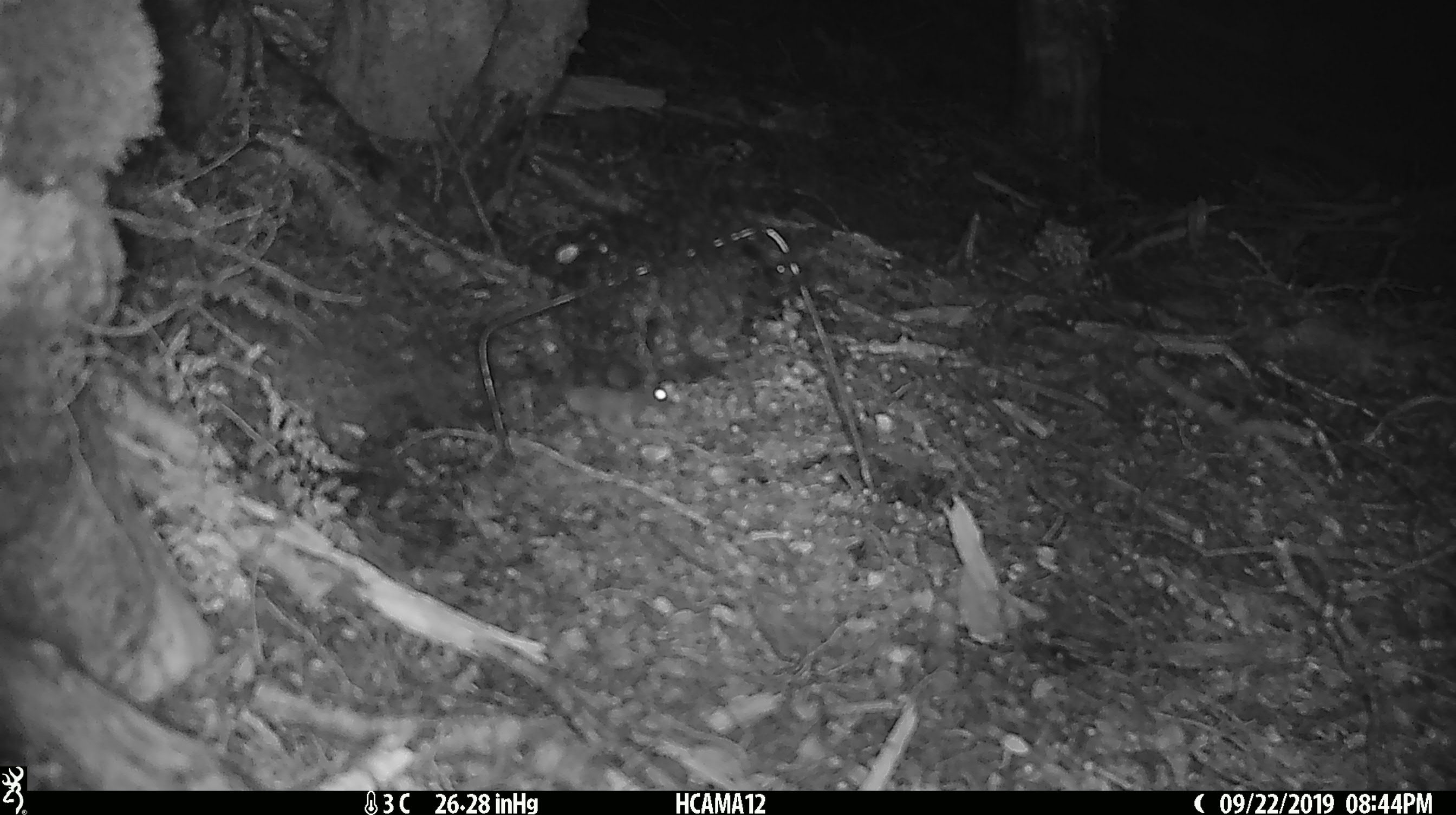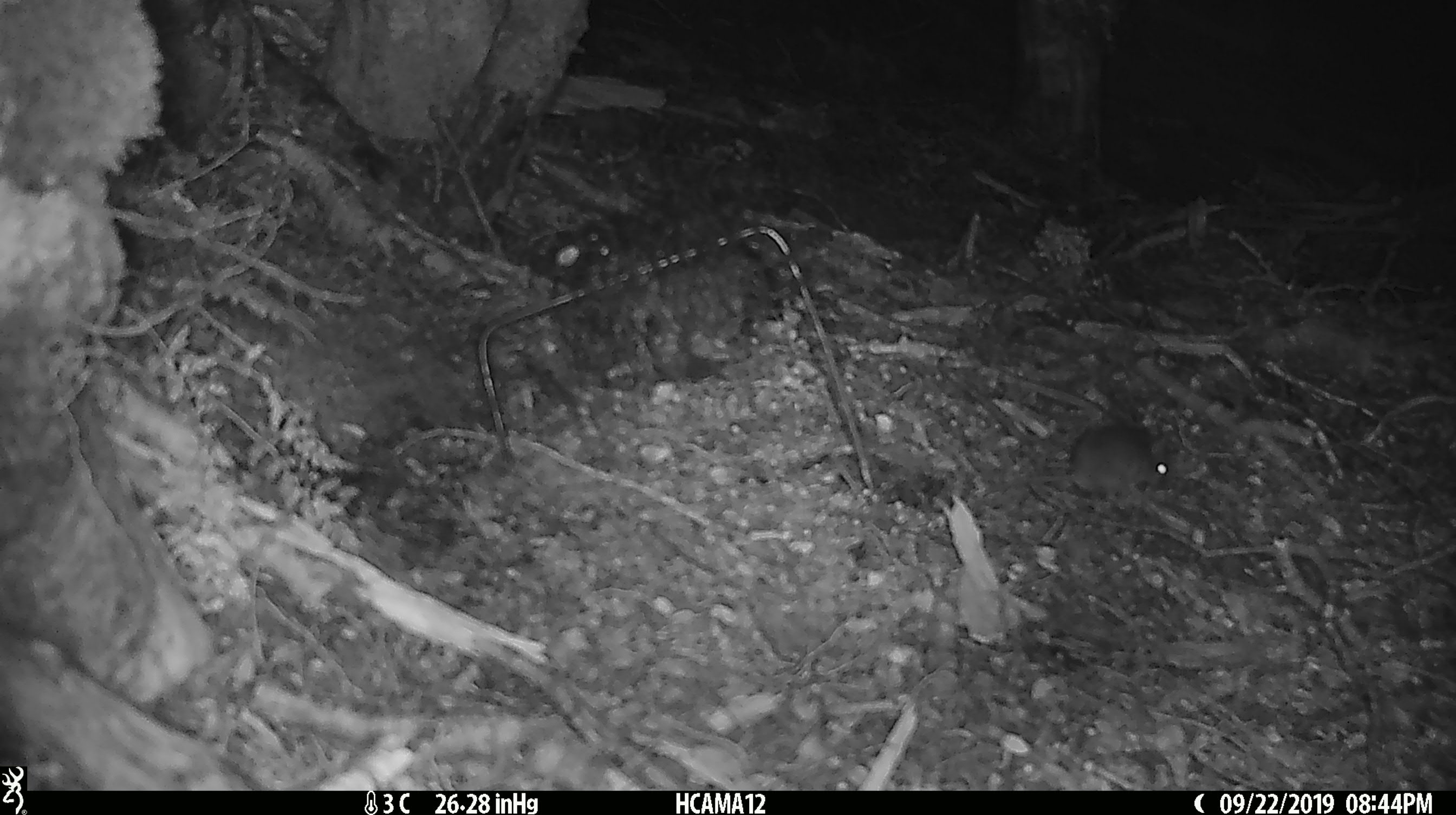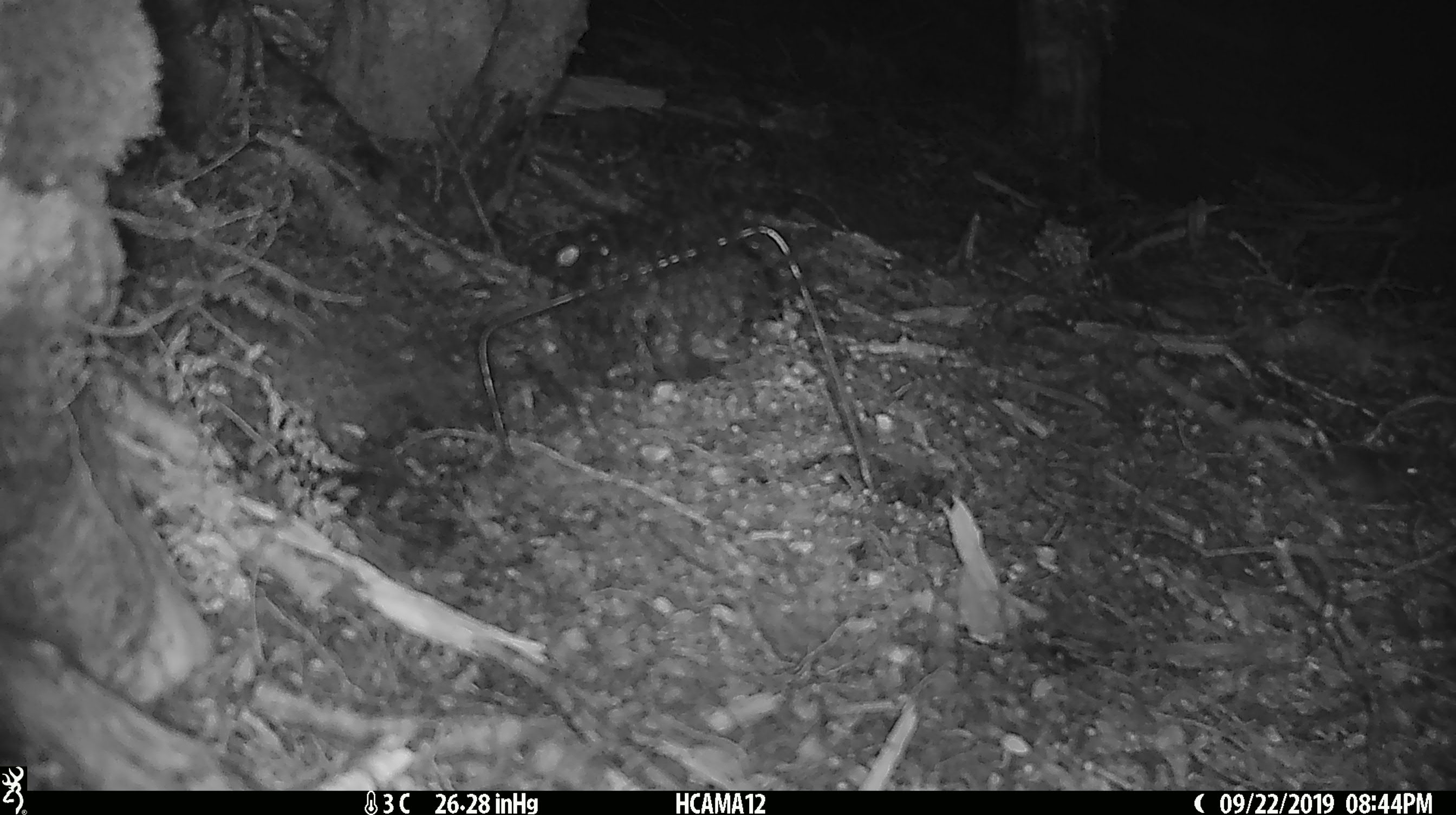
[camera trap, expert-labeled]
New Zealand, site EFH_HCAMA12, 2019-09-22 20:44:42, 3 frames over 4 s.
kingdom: Animalia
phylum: Chordata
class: Mammalia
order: Rodentia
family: Muridae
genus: Mus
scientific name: Mus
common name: mouse